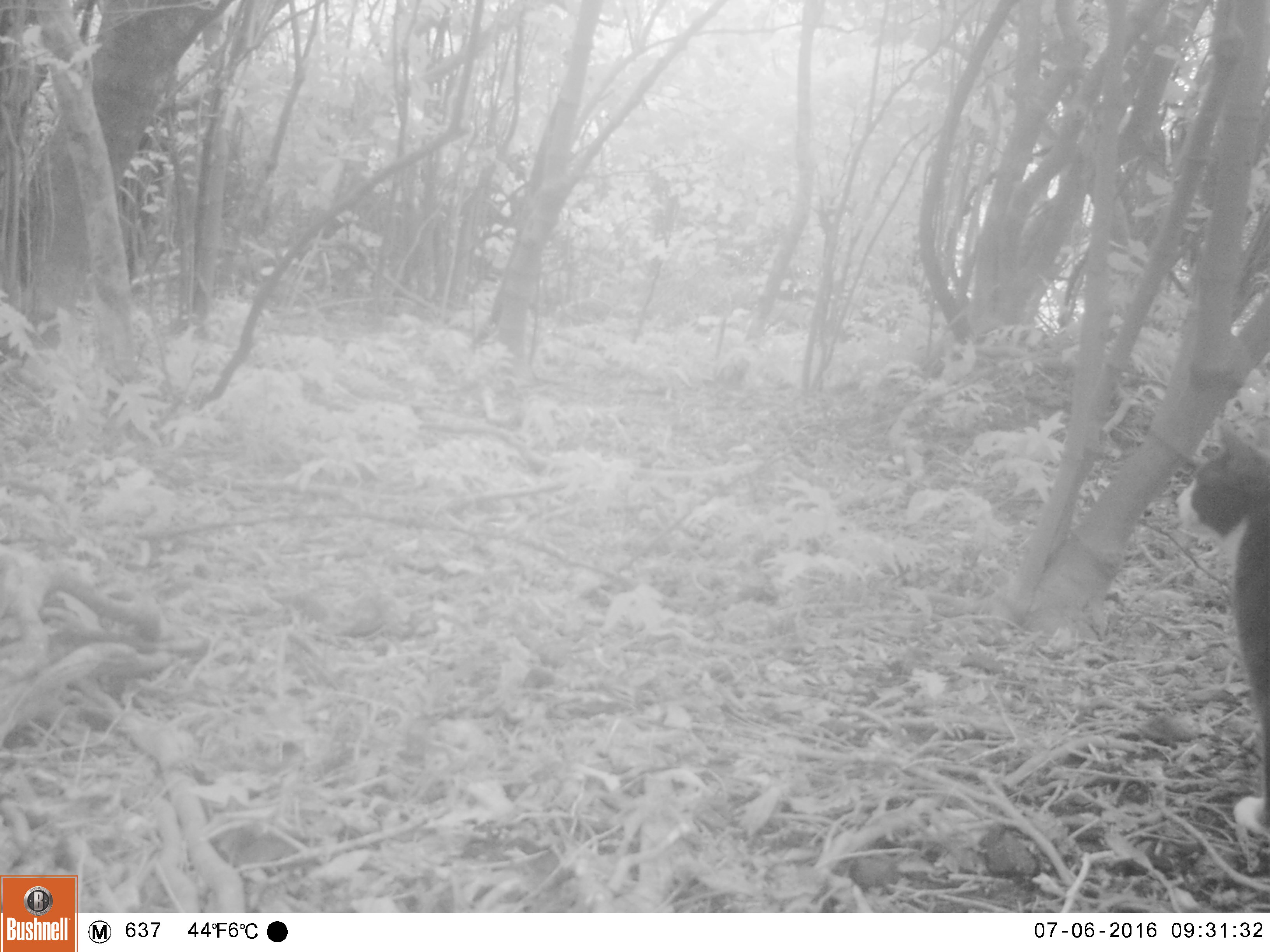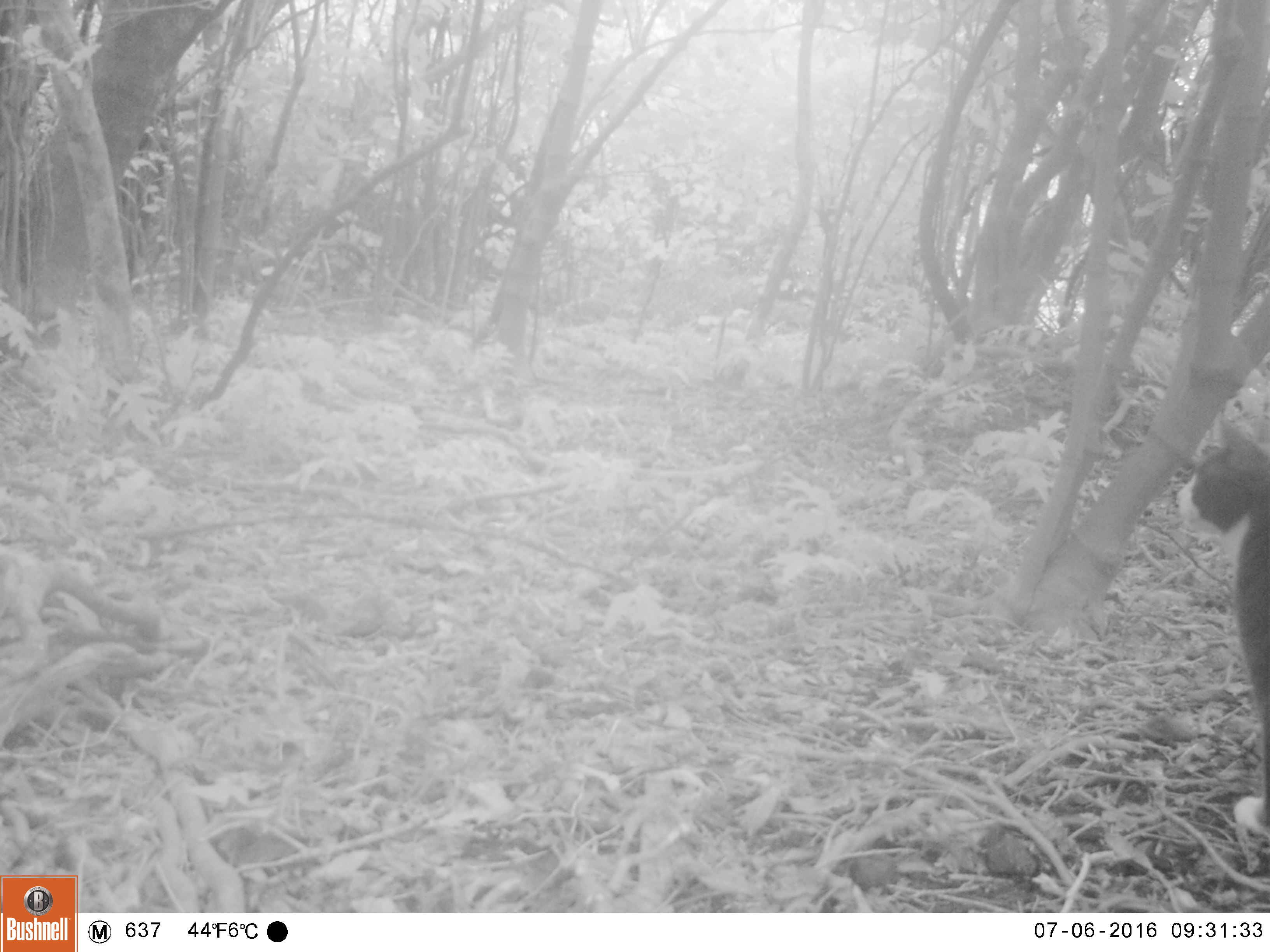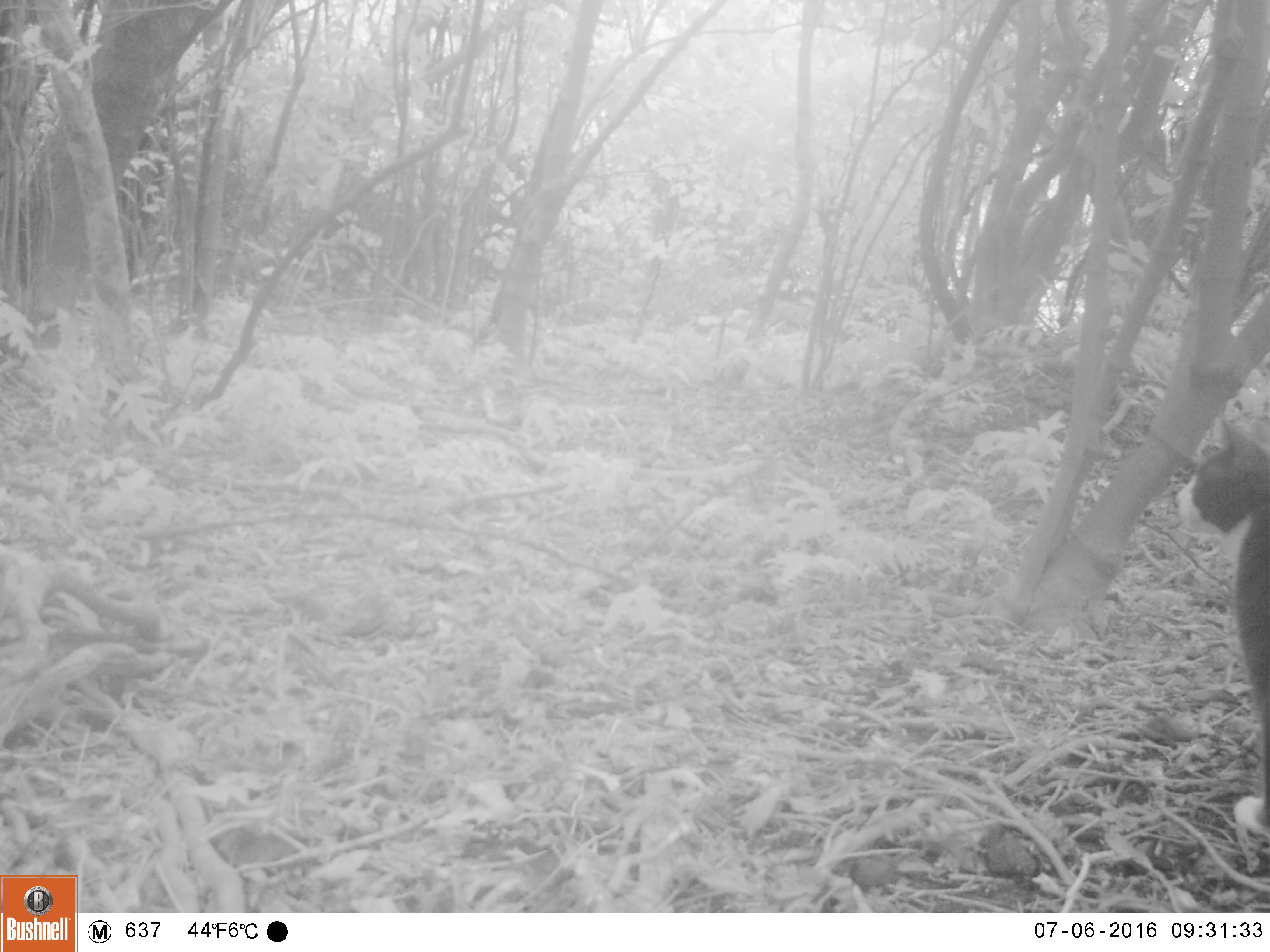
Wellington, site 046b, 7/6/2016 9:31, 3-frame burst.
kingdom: Animalia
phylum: Chordata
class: Mammalia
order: Carnivora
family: Felidae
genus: Felis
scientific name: Felis catus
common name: cat